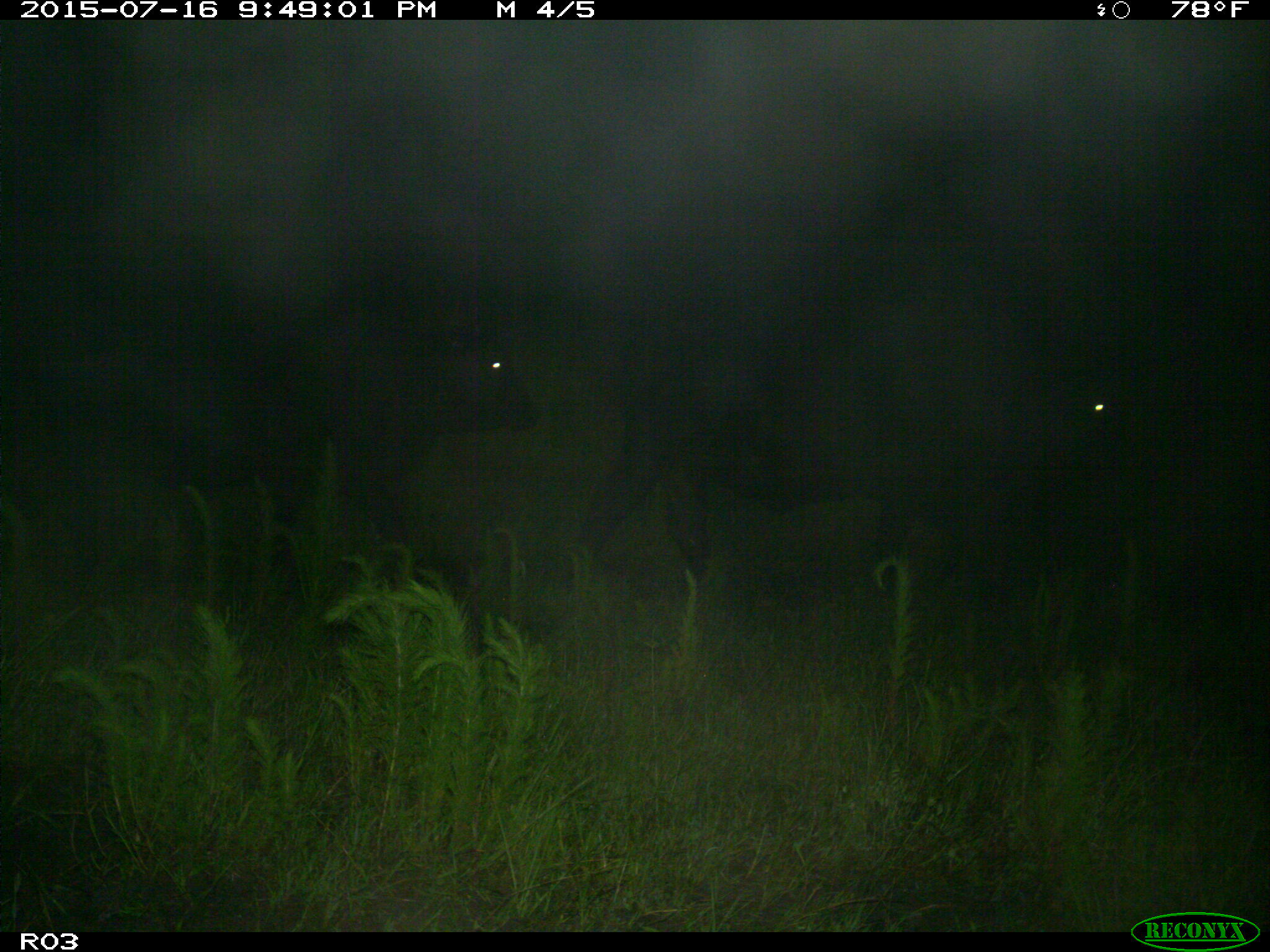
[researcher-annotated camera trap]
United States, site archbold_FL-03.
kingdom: Animalia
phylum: Chordata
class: Mammalia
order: Artiodactyla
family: Bovidae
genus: Bos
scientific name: Bos taurus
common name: domestic cow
Bos taurus (domestic cow).